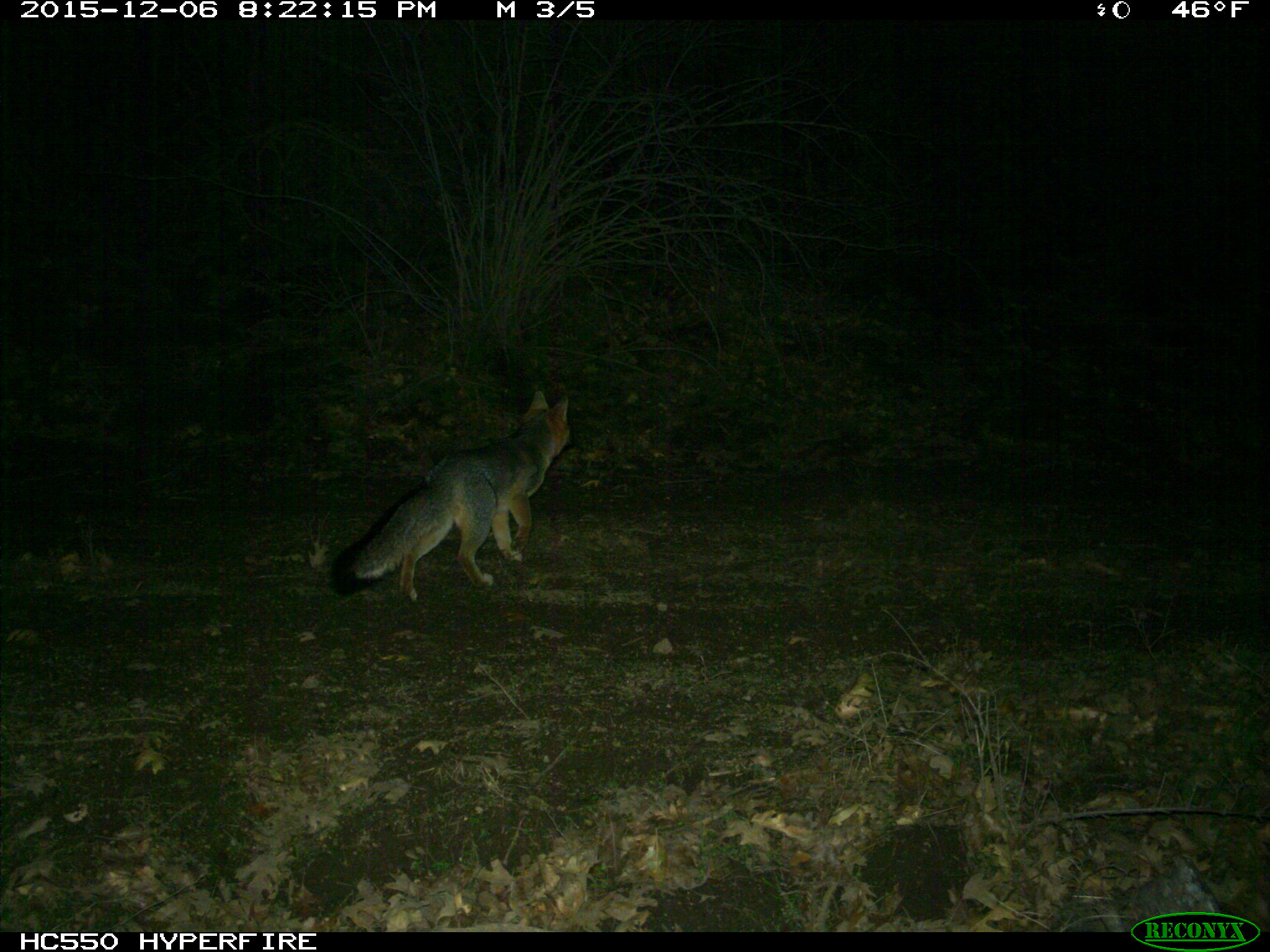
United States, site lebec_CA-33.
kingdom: Animalia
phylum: Chordata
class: Mammalia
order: Carnivora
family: Canidae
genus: Urocyon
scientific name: Urocyon cinereoargenteus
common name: gray fox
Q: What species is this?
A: Urocyon cinereoargenteus (gray fox).